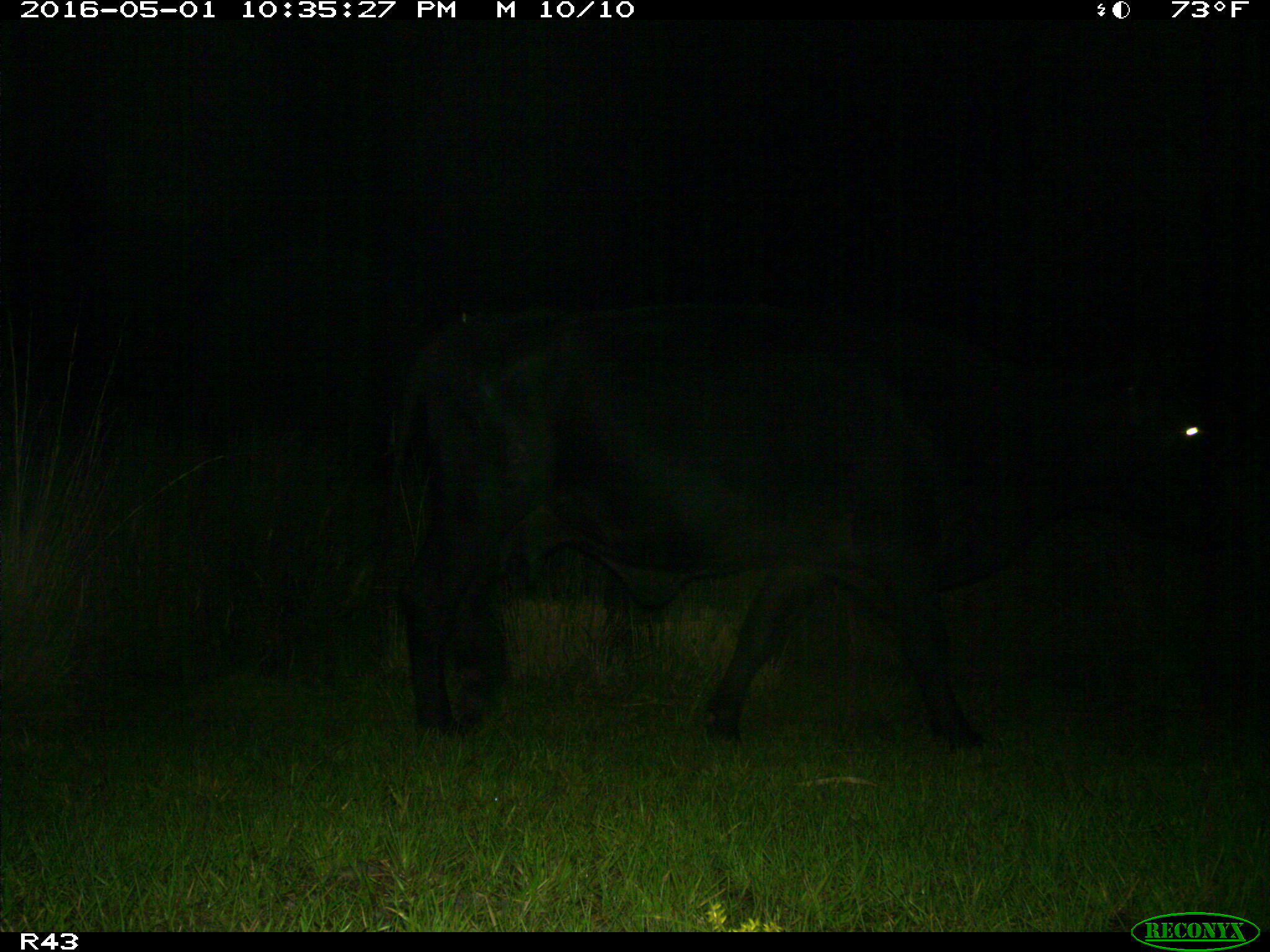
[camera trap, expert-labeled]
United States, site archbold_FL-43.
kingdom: Animalia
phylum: Chordata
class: Mammalia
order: Artiodactyla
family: Bovidae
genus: Bos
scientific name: Bos taurus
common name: domestic cow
Bos taurus (domestic cow).